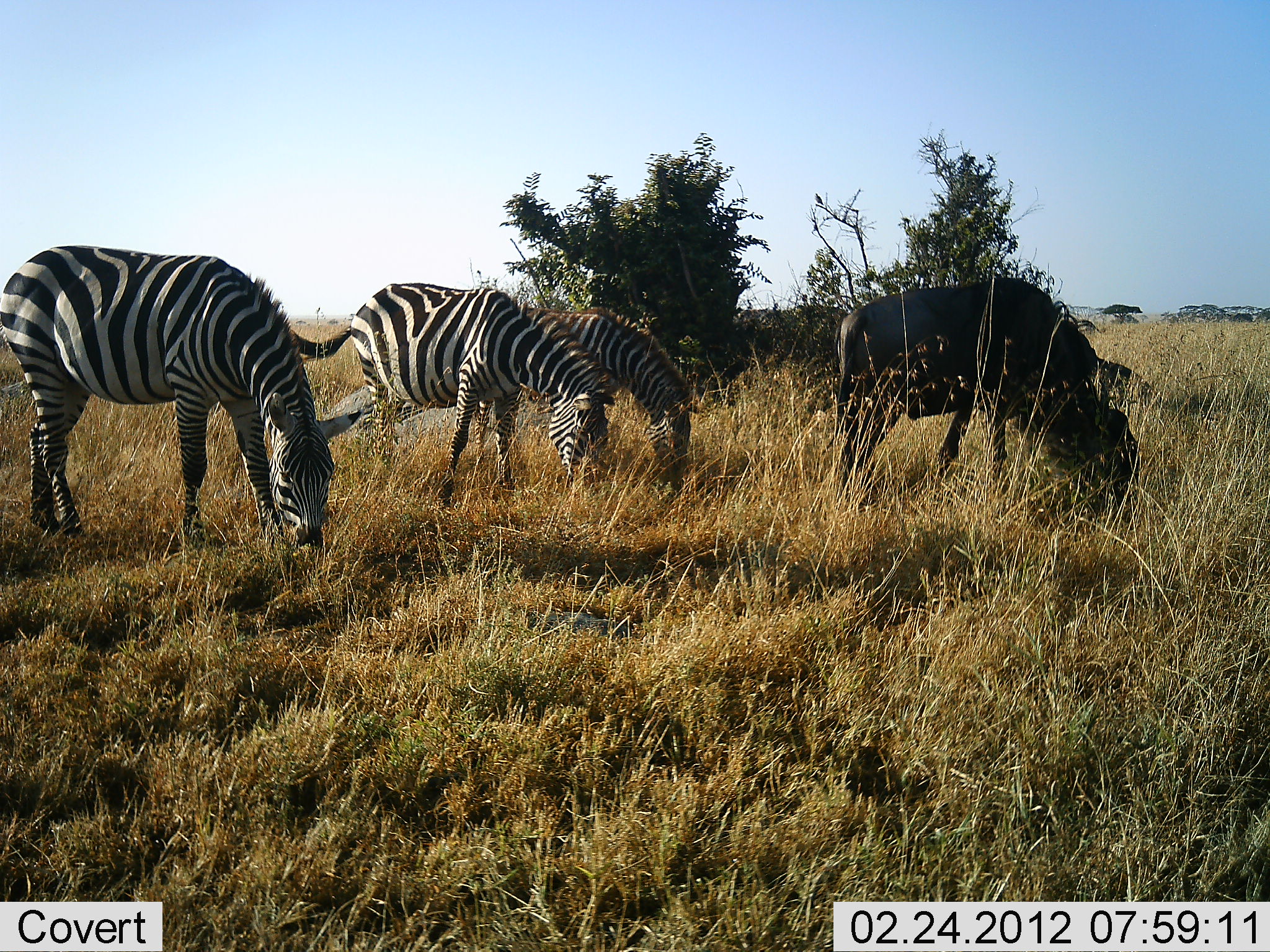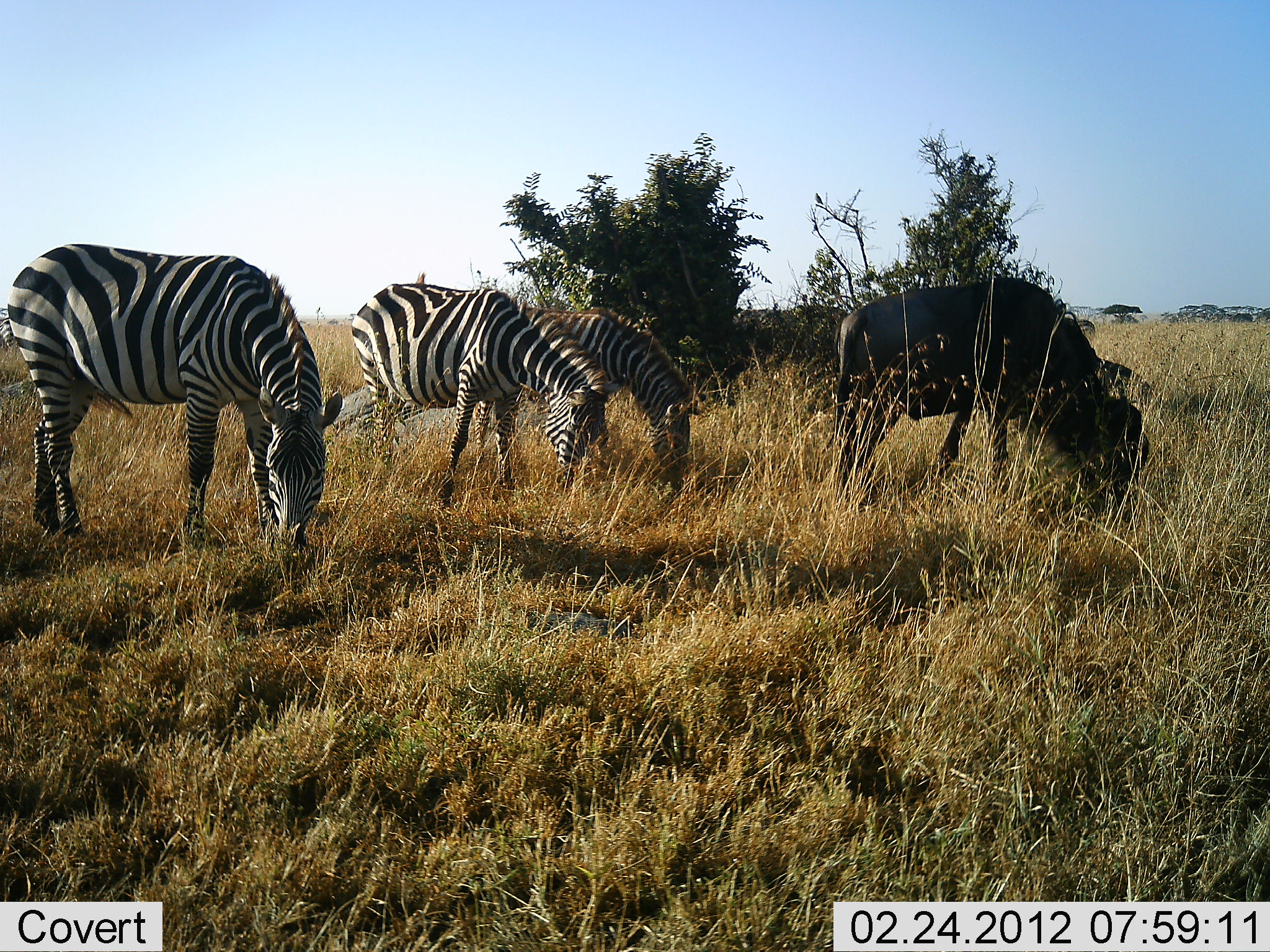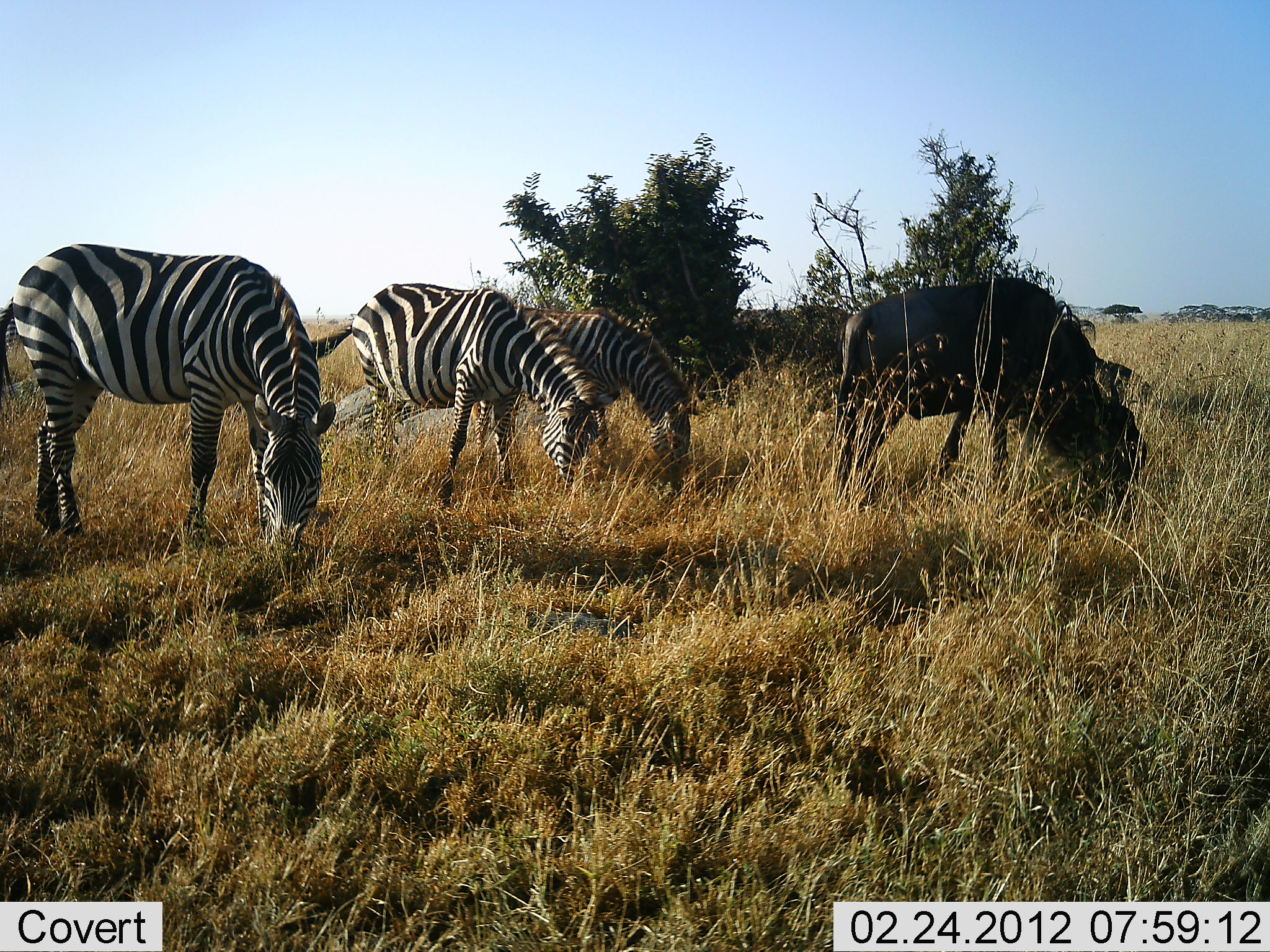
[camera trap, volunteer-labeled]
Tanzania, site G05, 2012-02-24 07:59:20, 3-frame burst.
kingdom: Animalia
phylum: Chordata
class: Mammalia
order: Artiodactyla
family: Bovidae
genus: Connochaetes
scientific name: Connochaetes taurinus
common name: blue wildebeest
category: wildebeest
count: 1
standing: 4%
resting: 0%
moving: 4%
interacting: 0%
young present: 0%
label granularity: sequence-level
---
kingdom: Animalia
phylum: Chordata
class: Mammalia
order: Perissodactyla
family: Equidae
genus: Equus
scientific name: Equus quagga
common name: plains zebra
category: zebra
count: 3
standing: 4%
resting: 0%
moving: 4%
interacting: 0%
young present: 8%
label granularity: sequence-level